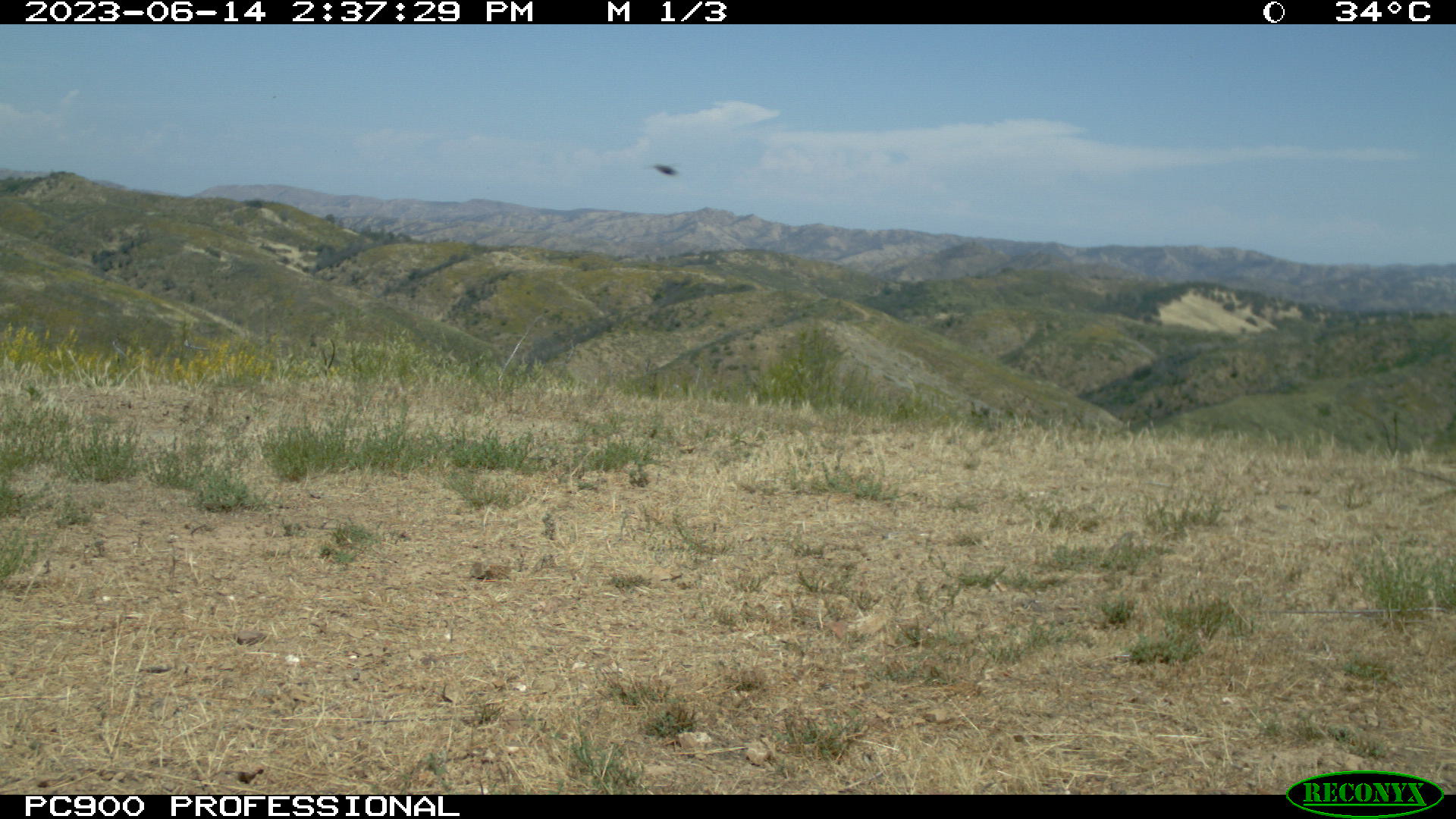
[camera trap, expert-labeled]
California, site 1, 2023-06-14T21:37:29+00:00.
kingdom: Animalia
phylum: Chordata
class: Aves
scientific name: Aves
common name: bird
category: unknown bird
Unknown bird (bird) (Aves).